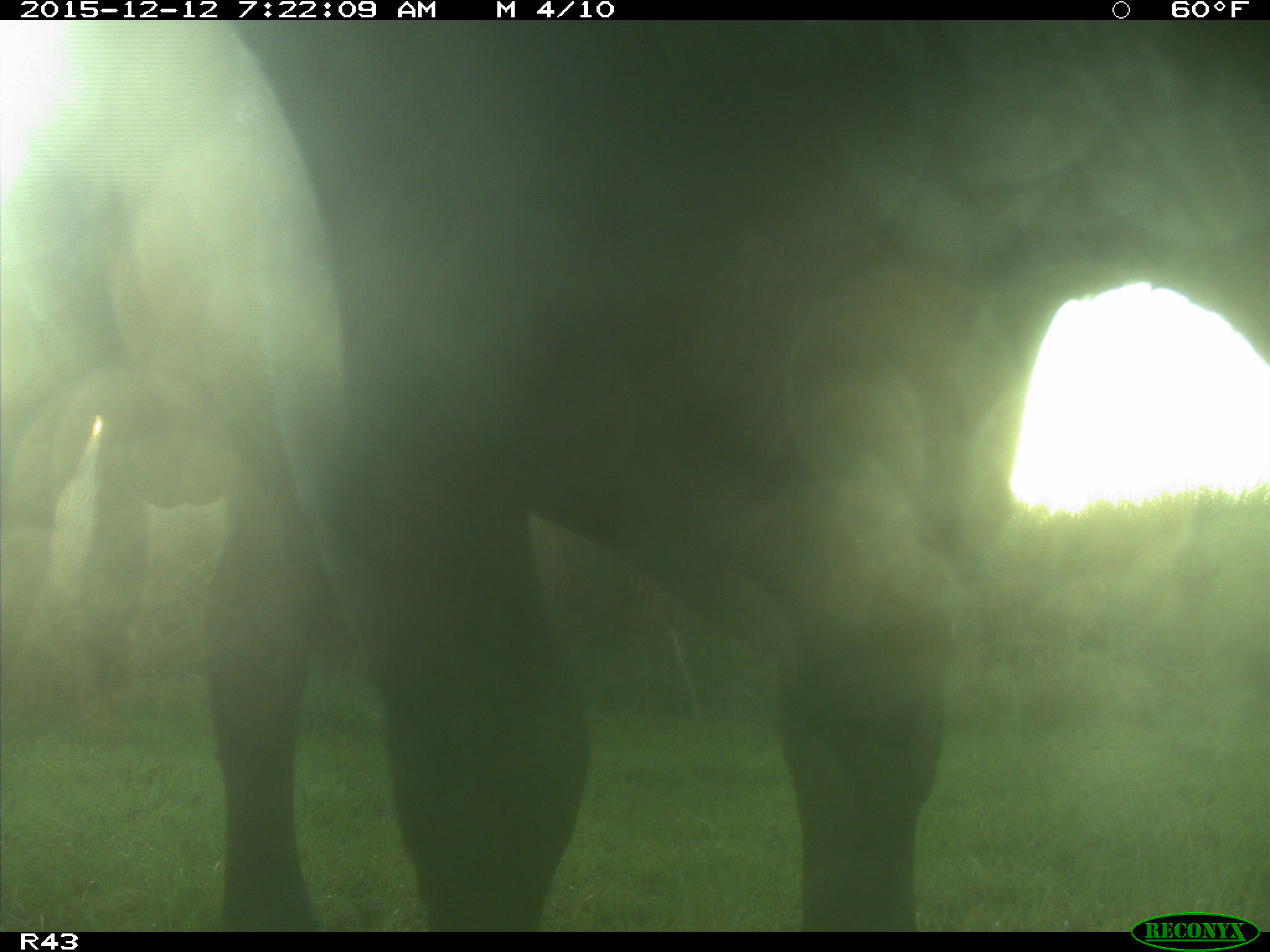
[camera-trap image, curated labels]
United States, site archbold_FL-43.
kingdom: Animalia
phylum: Chordata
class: Mammalia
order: Artiodactyla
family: Bovidae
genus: Bos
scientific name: Bos taurus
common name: domestic cow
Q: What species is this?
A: Bos taurus (domestic cow).